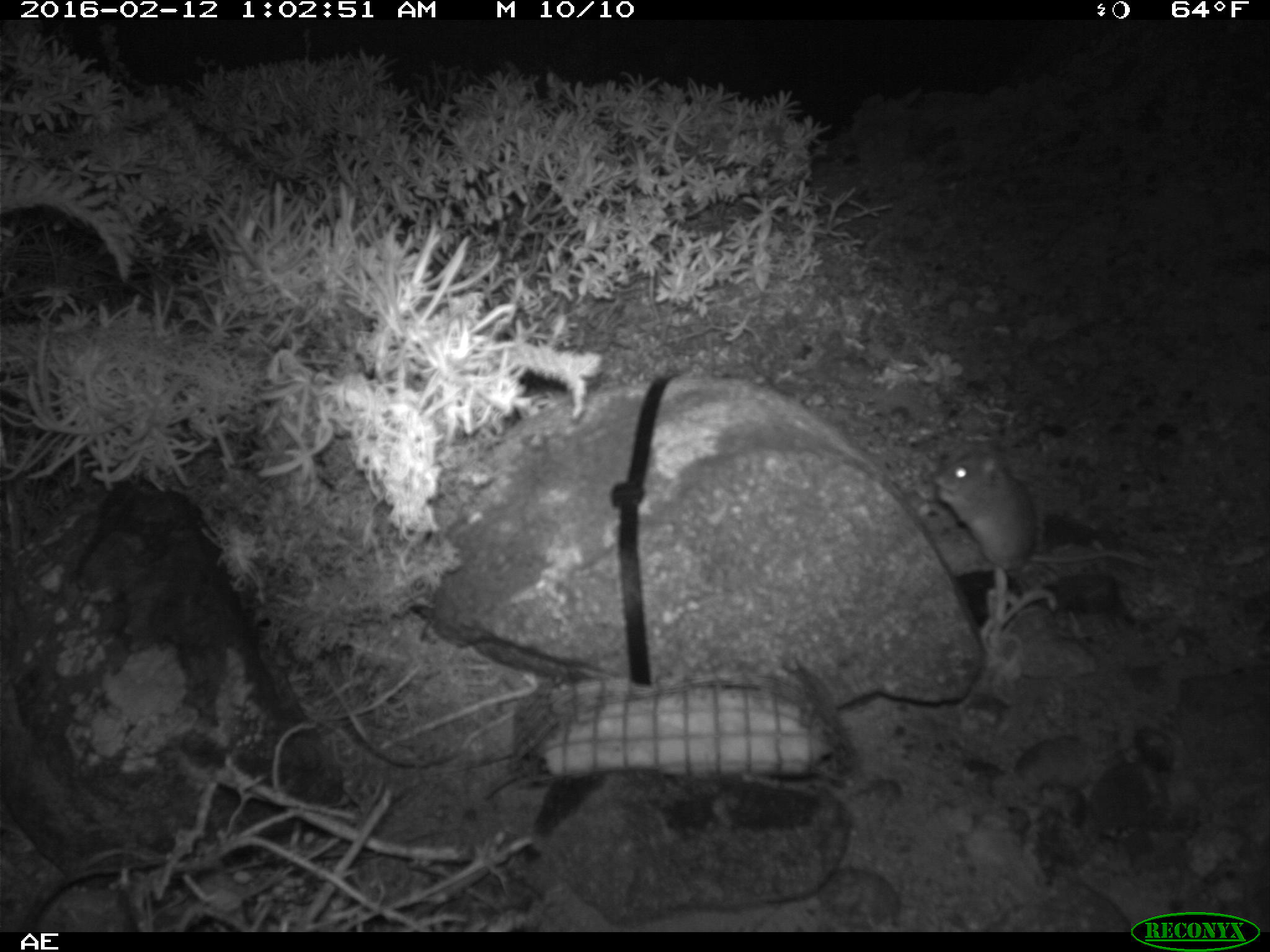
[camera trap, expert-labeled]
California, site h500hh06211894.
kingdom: Animalia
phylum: Chordata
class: Mammalia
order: Rodentia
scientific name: Rodentia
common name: rodent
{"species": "rodent (Rodentia)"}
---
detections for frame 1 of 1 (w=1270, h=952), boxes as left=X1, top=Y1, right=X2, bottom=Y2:
rodent: left=930, top=444, right=1145, bottom=570